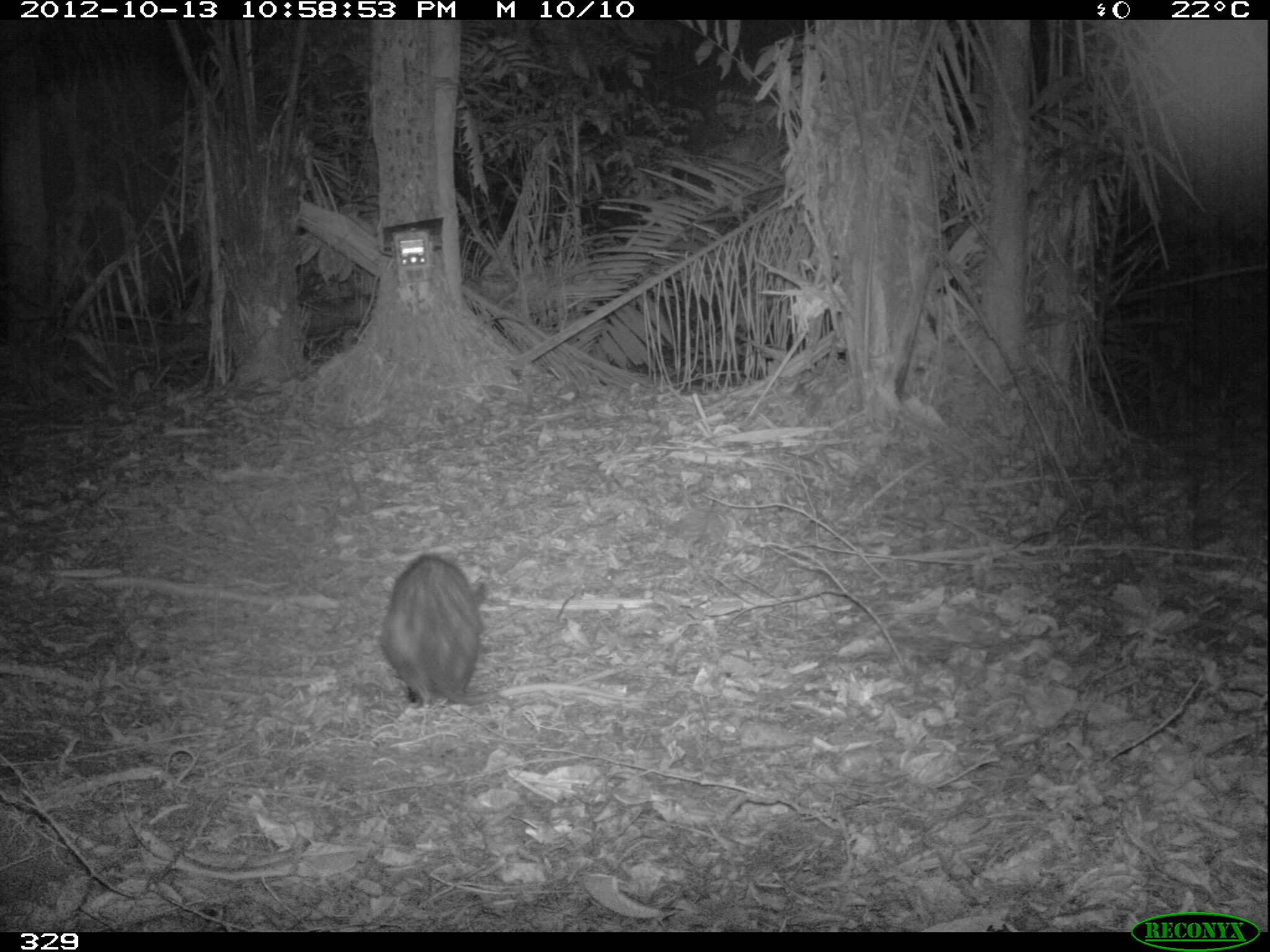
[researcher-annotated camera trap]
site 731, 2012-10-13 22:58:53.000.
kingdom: Animalia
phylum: Chordata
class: Mammalia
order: Didelphimorphia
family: Didelphidae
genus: Didelphis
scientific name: Didelphis marsupialis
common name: southern opossum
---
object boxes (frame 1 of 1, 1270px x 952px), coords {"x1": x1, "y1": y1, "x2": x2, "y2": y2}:
didelphis marsupialis: {"x1": 379, "y1": 554, "x2": 662, "y2": 708}